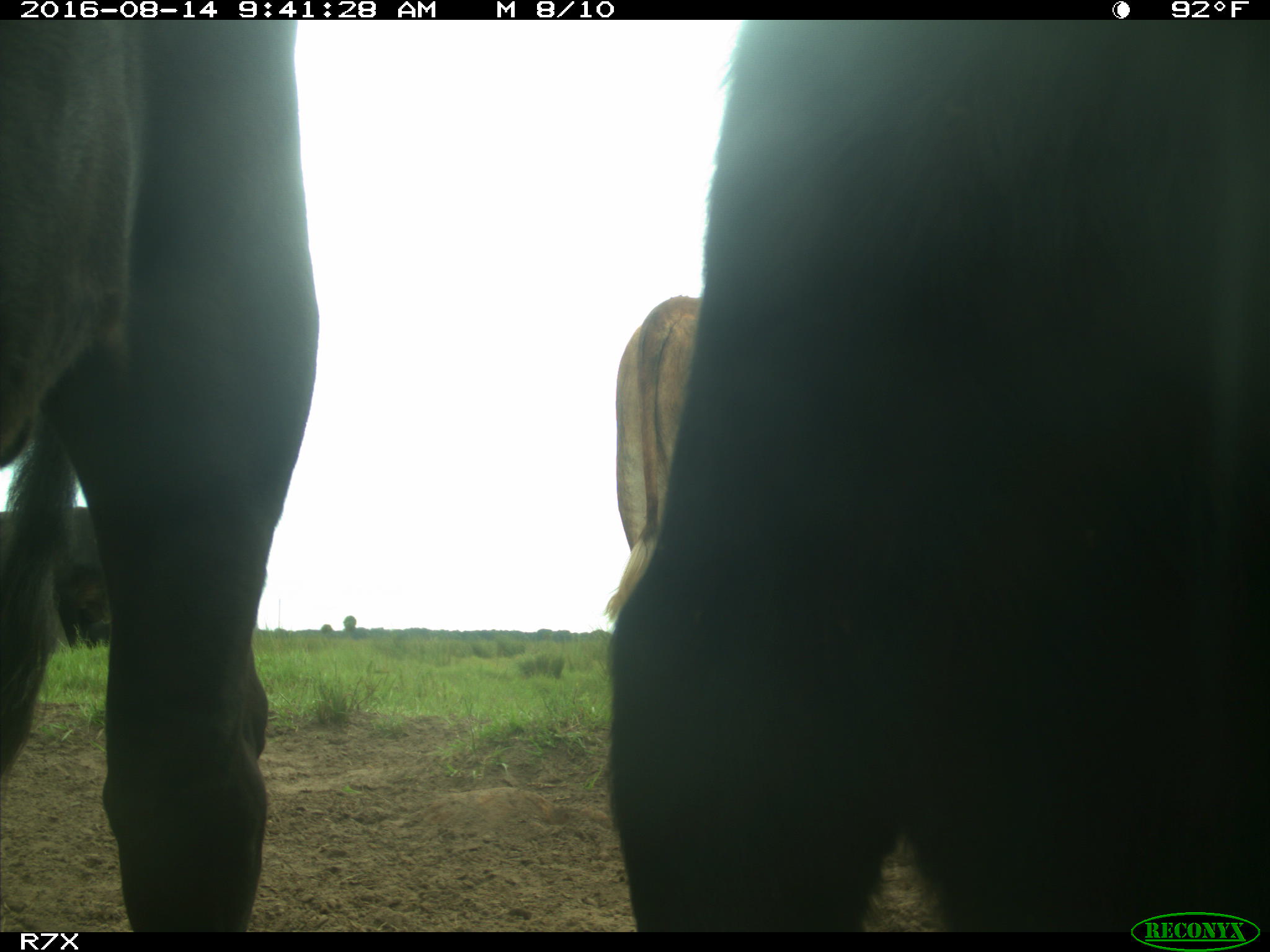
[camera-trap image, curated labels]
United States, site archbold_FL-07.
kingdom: Animalia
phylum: Chordata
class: Mammalia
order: Artiodactyla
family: Bovidae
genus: Bos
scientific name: Bos taurus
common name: domestic cow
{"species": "Bos taurus (domestic cow)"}